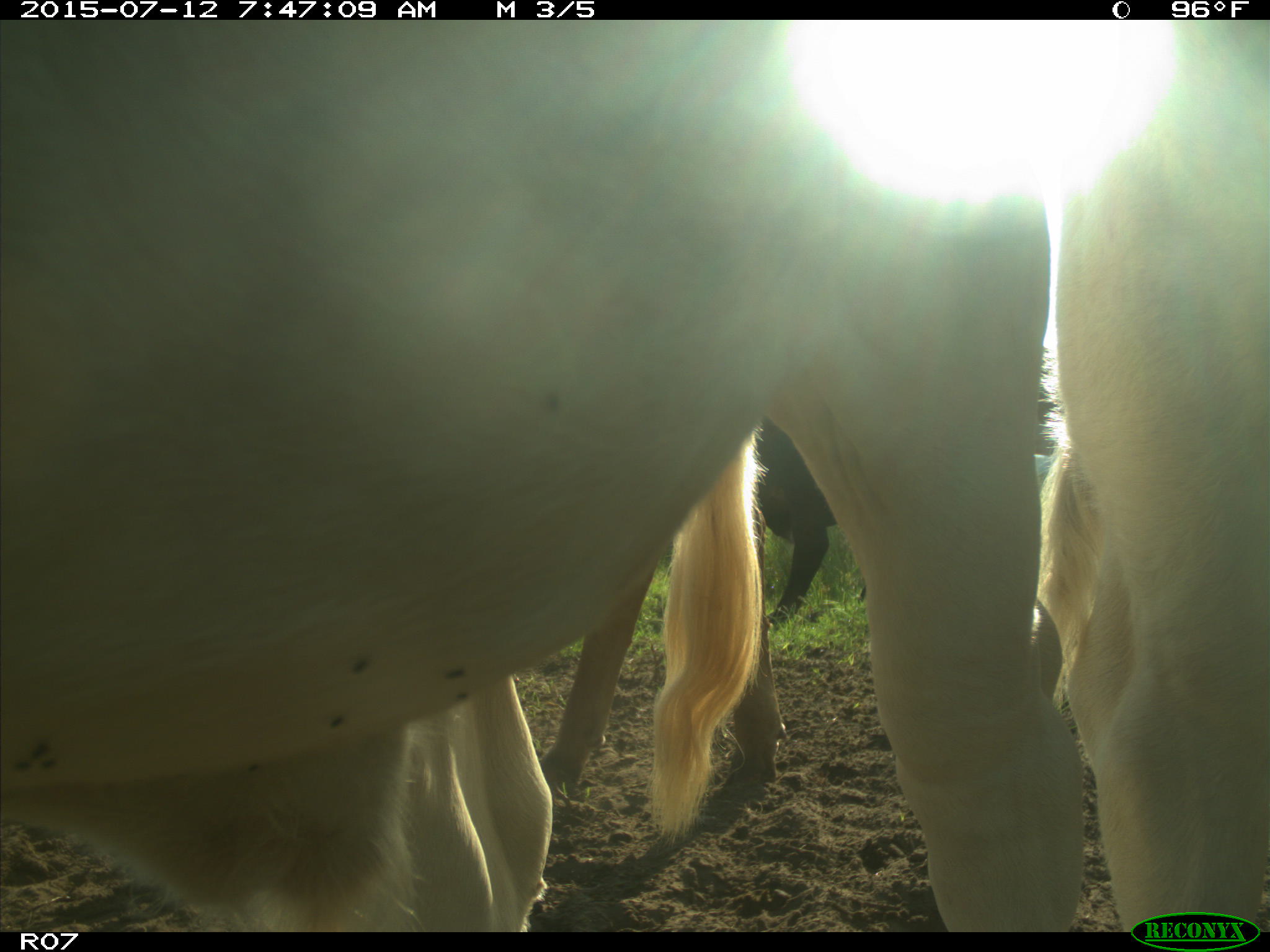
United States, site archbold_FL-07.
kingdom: Animalia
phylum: Chordata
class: Mammalia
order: Artiodactyla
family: Bovidae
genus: Bos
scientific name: Bos taurus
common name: domestic cow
Bos taurus (domestic cow).